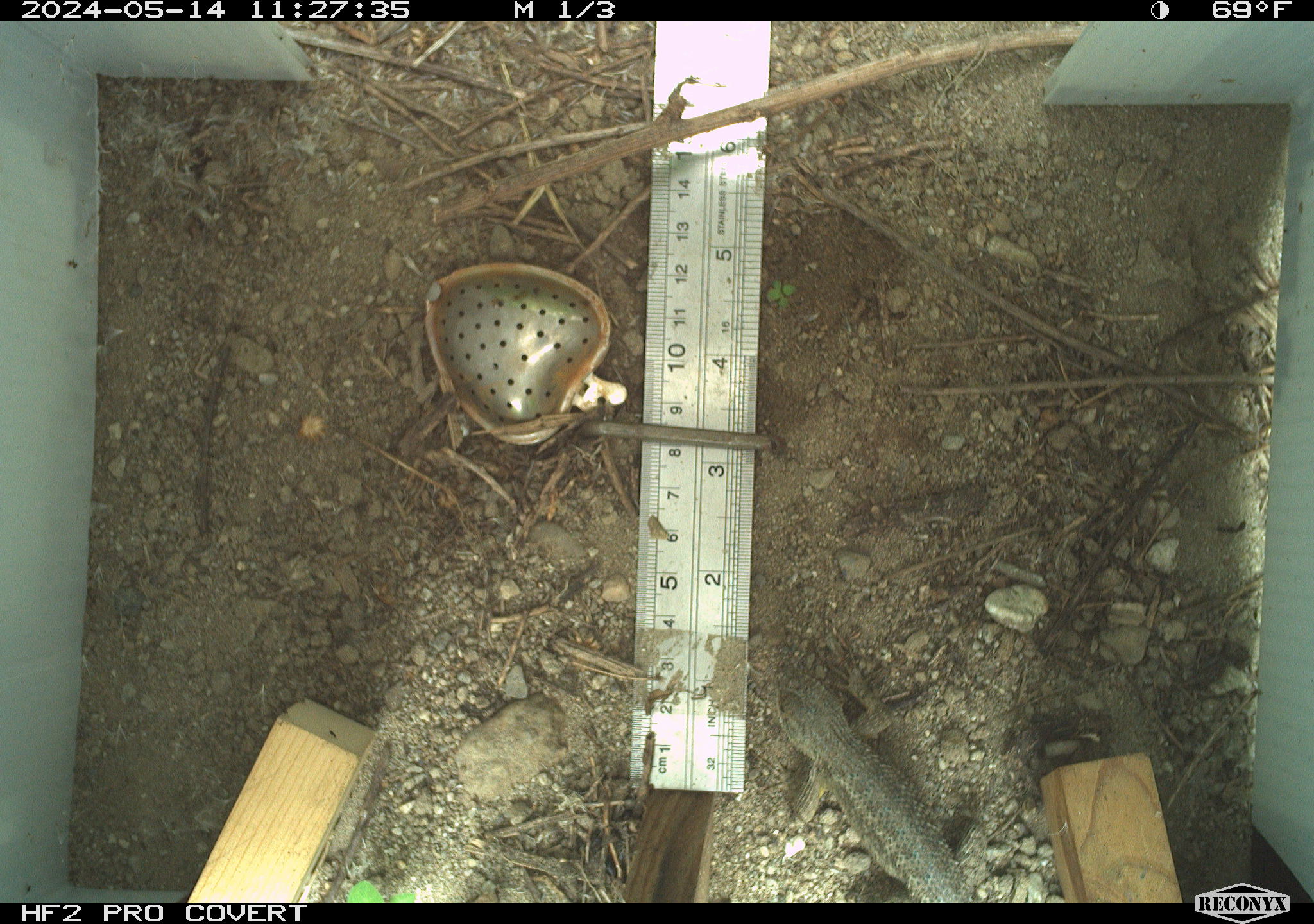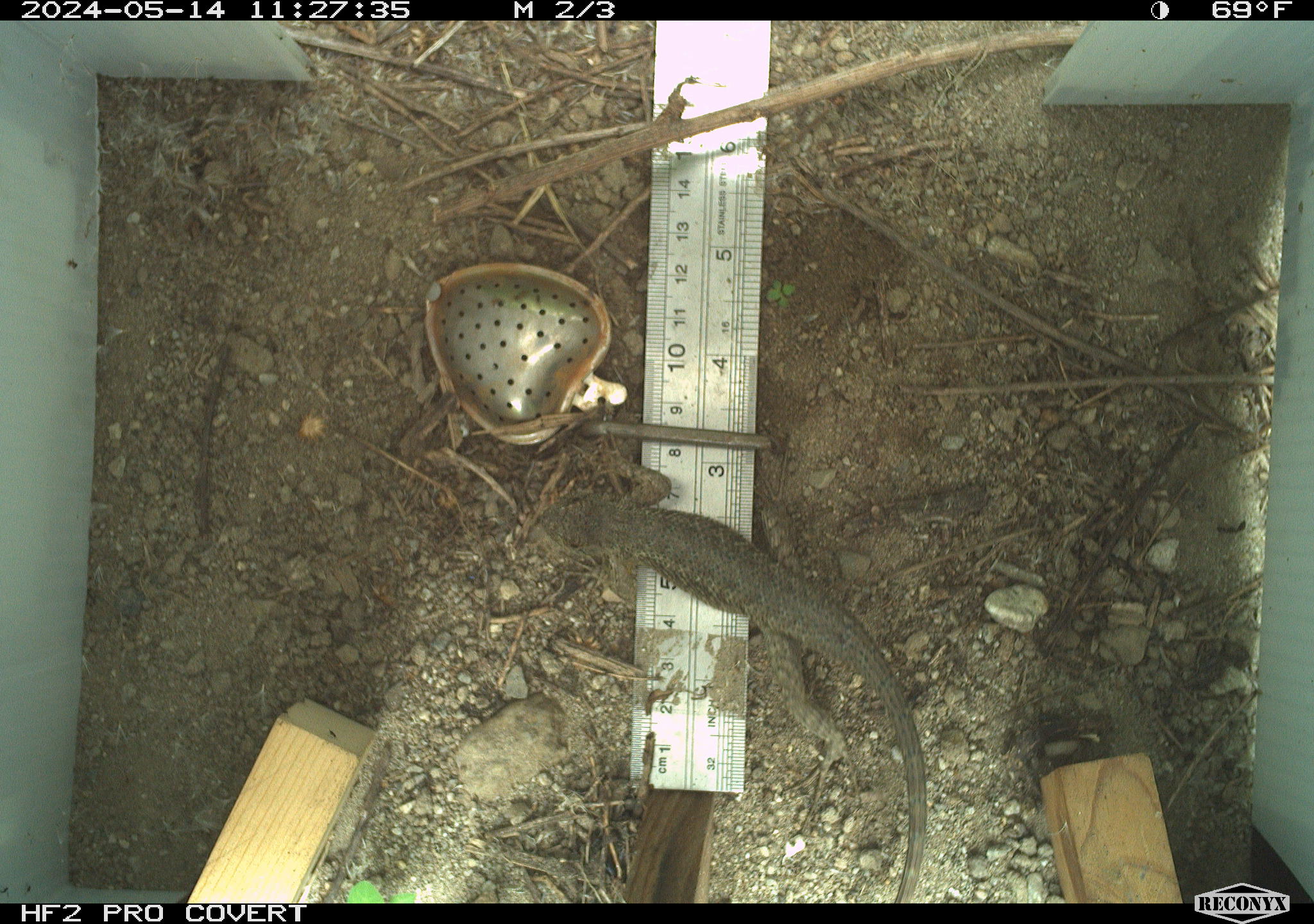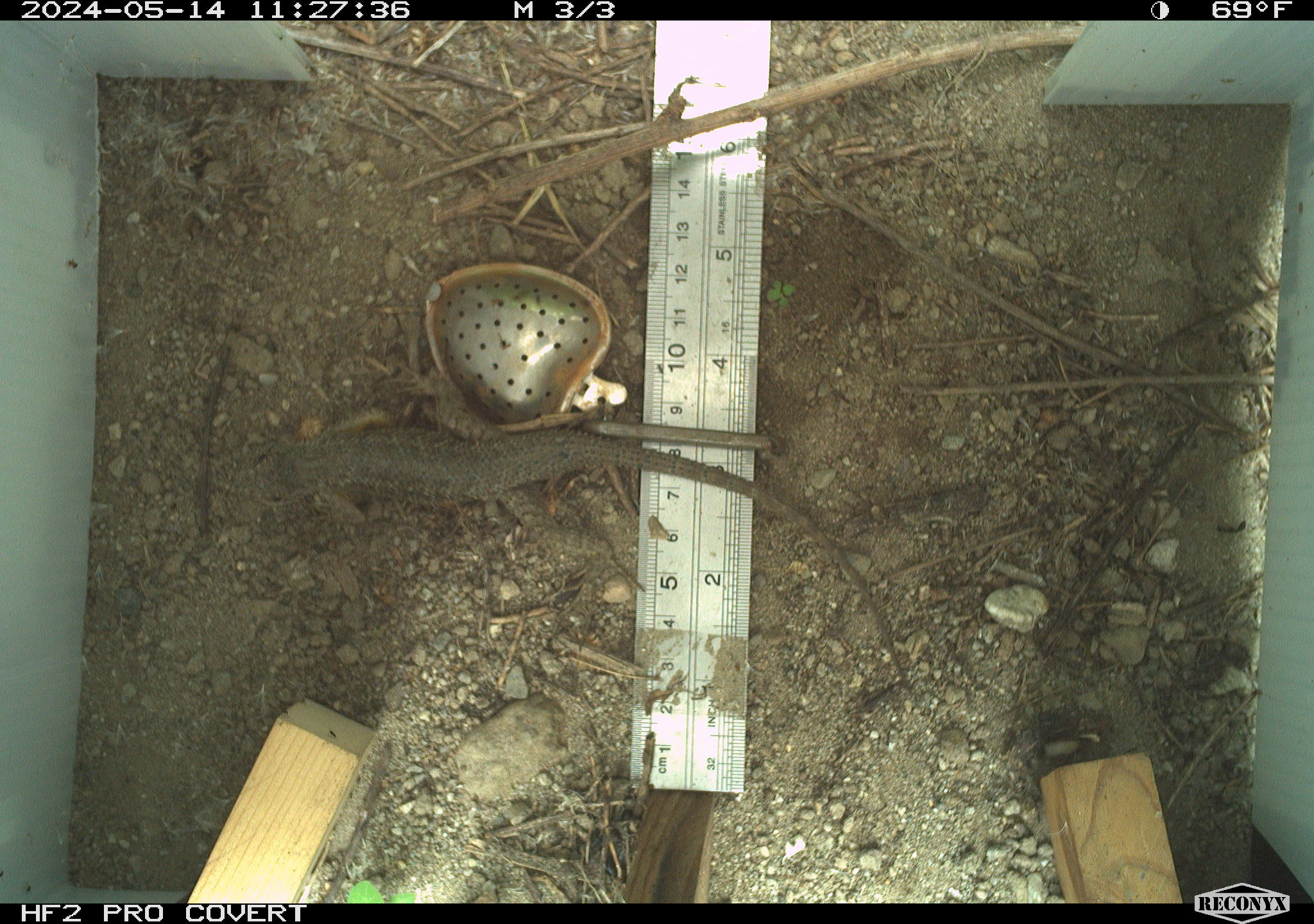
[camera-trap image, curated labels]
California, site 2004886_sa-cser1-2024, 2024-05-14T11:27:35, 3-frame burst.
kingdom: Animalia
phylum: Chordata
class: Reptilia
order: Squamata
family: Phrynosomatidae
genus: Sceloporus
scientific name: Sceloporus occidentalis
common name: western fence lizard